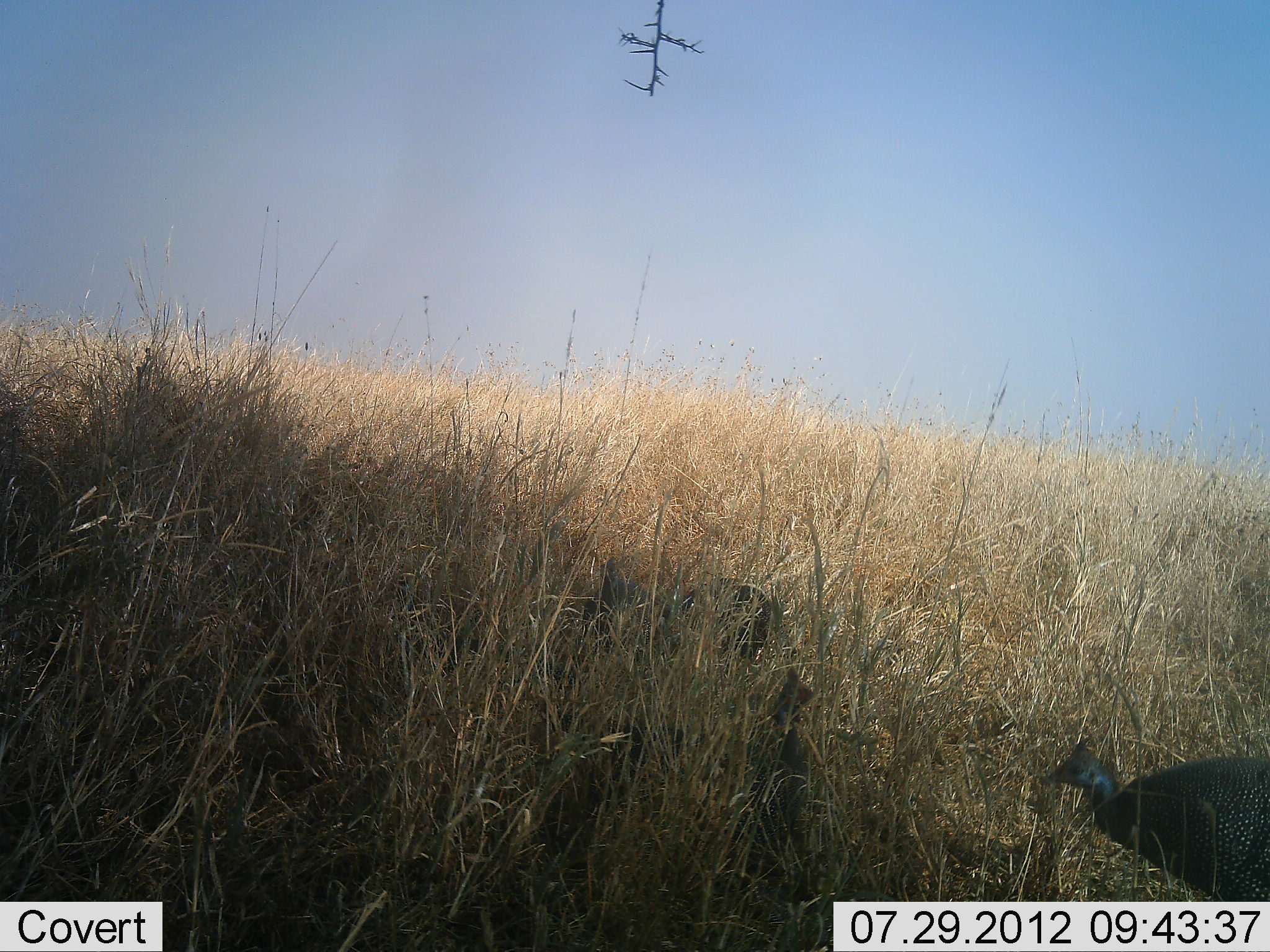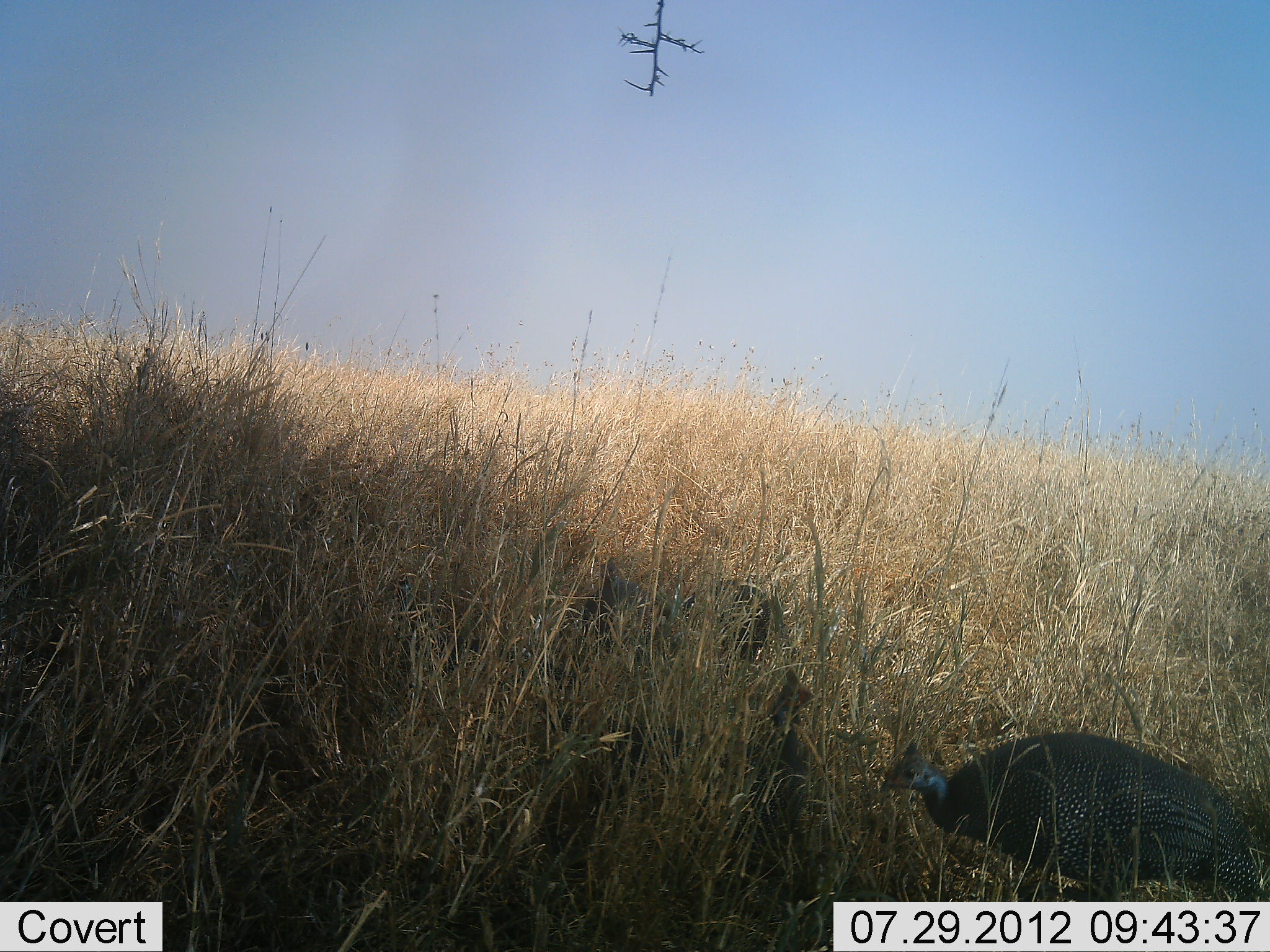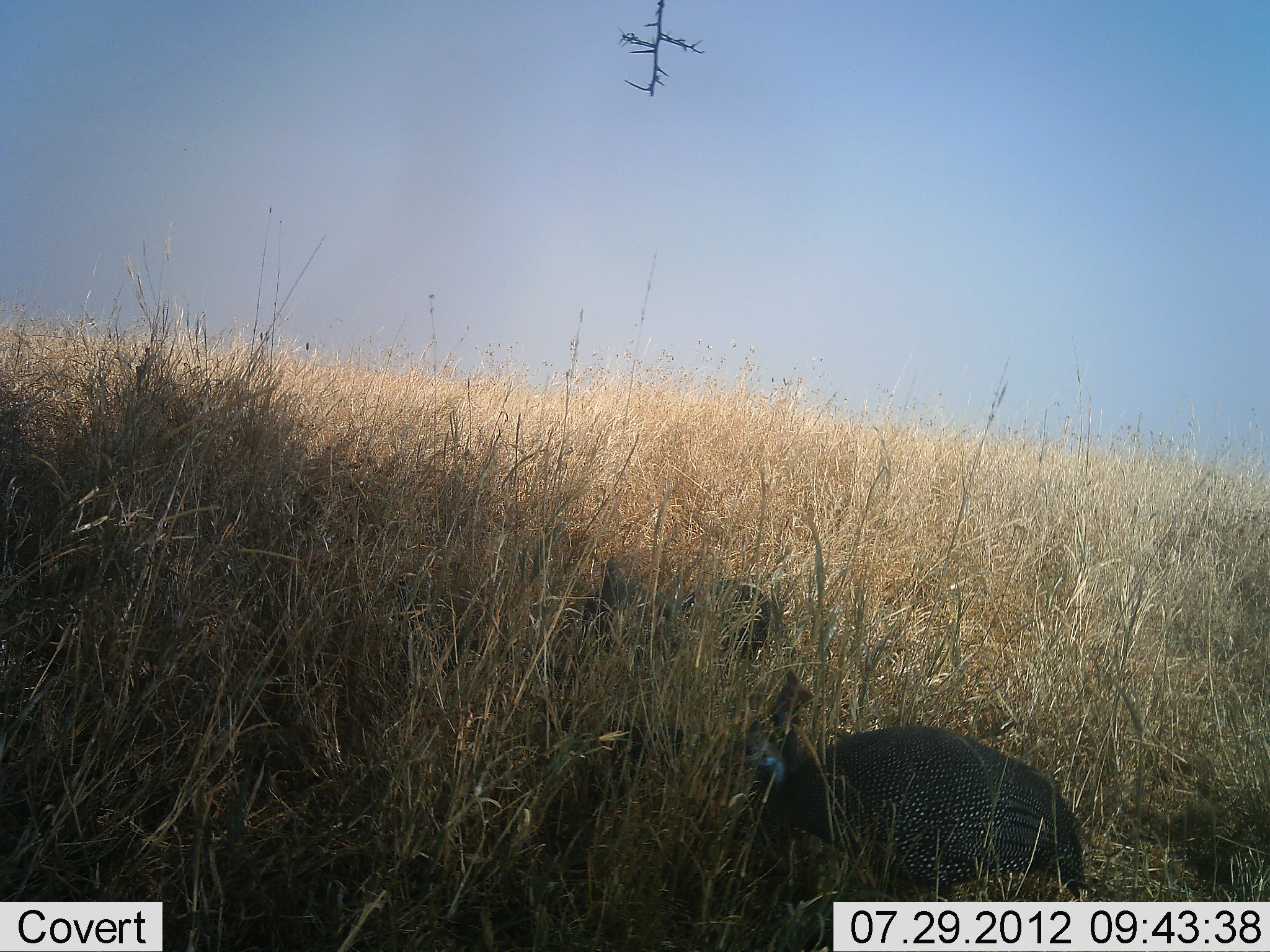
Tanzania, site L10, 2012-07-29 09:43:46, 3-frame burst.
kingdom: Animalia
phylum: Chordata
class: Aves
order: Galliformes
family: Numididae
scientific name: Numididae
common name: guinea fowl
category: guineafowl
Guineafowl (guinea fowl) (Numididae), count 1. Behavior (volunteer vote fractions): standing 30%, resting 10%, moving 90%, interacting 0%. Young present (vote fraction): 0%. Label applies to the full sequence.